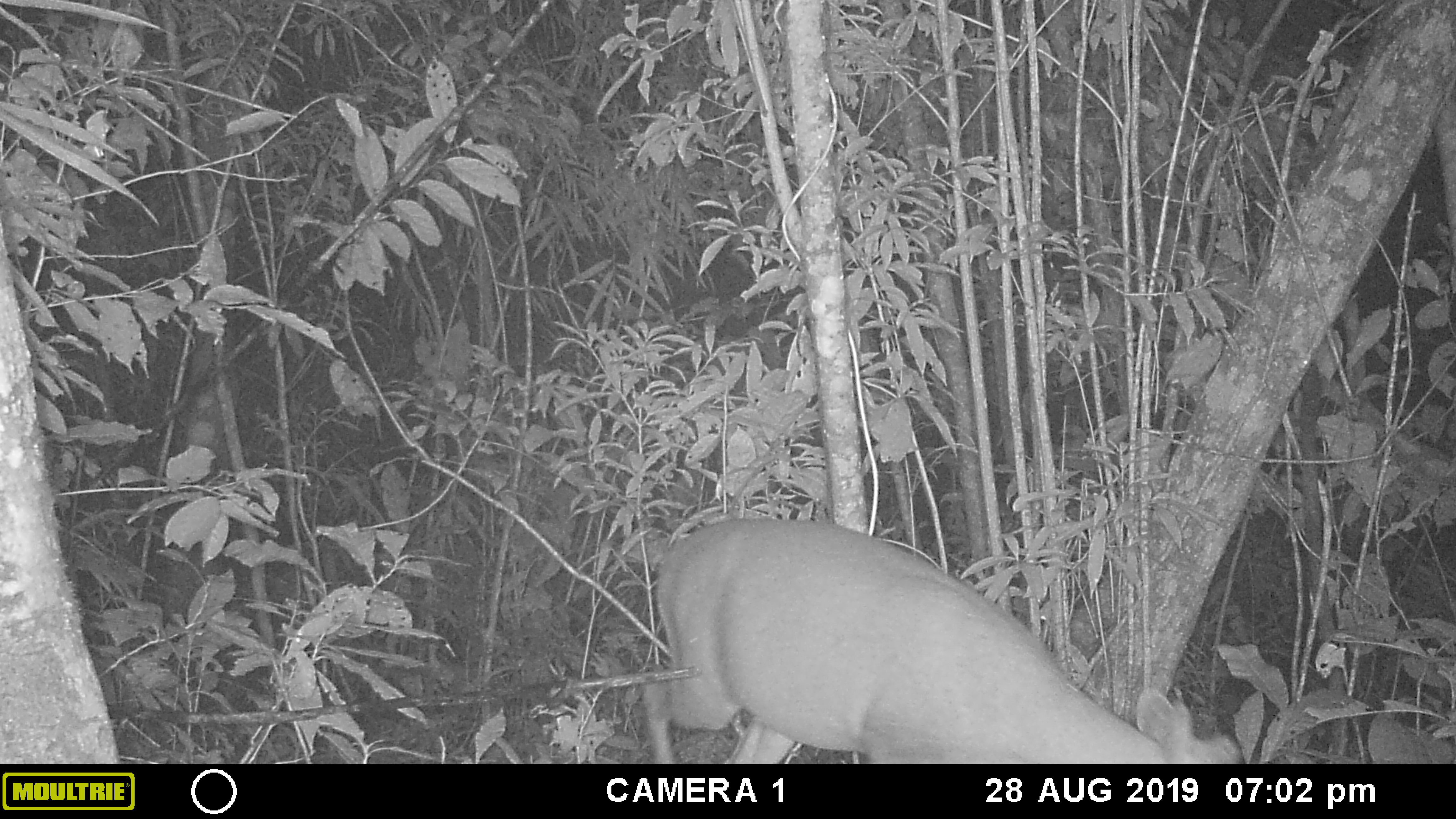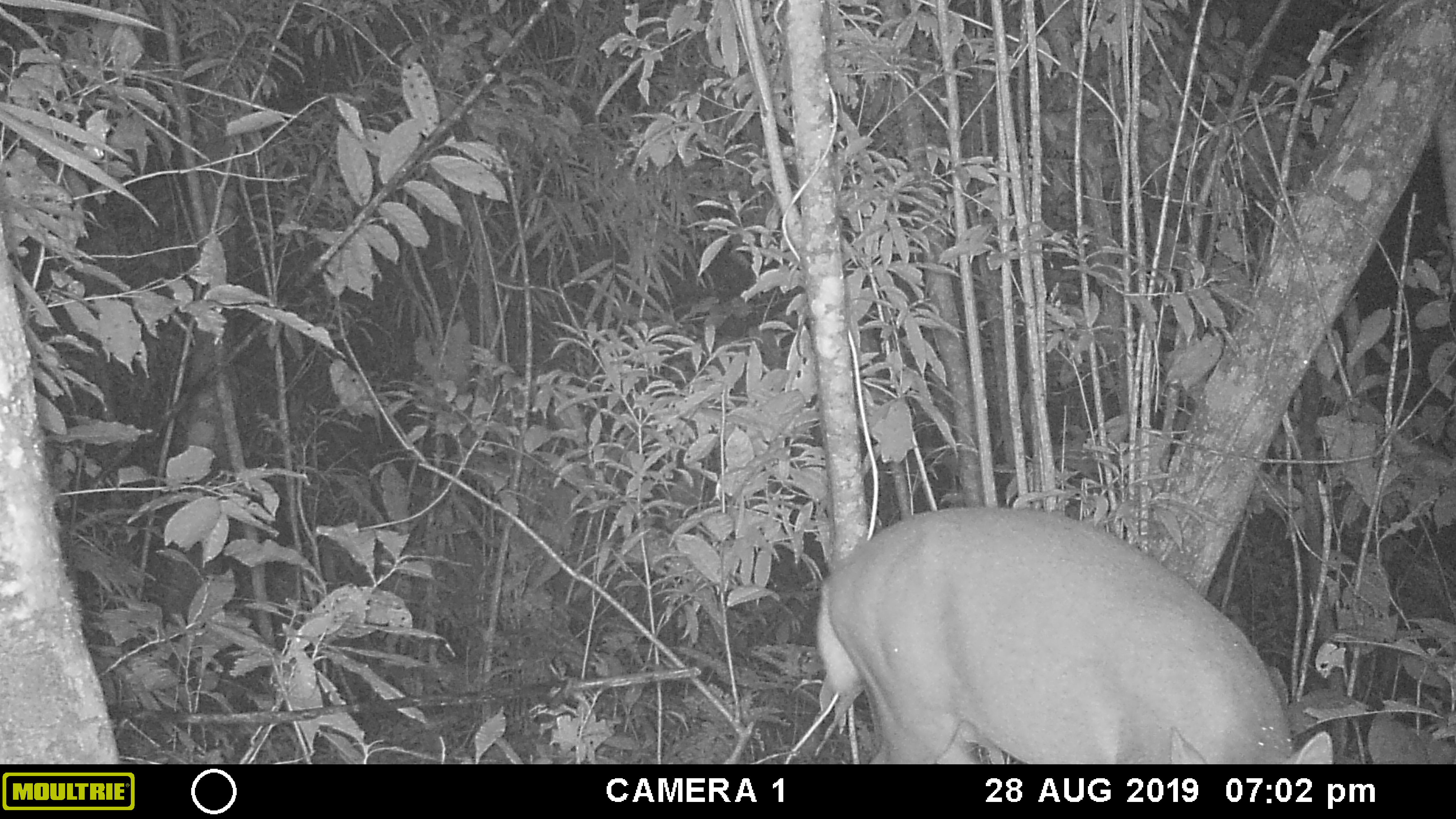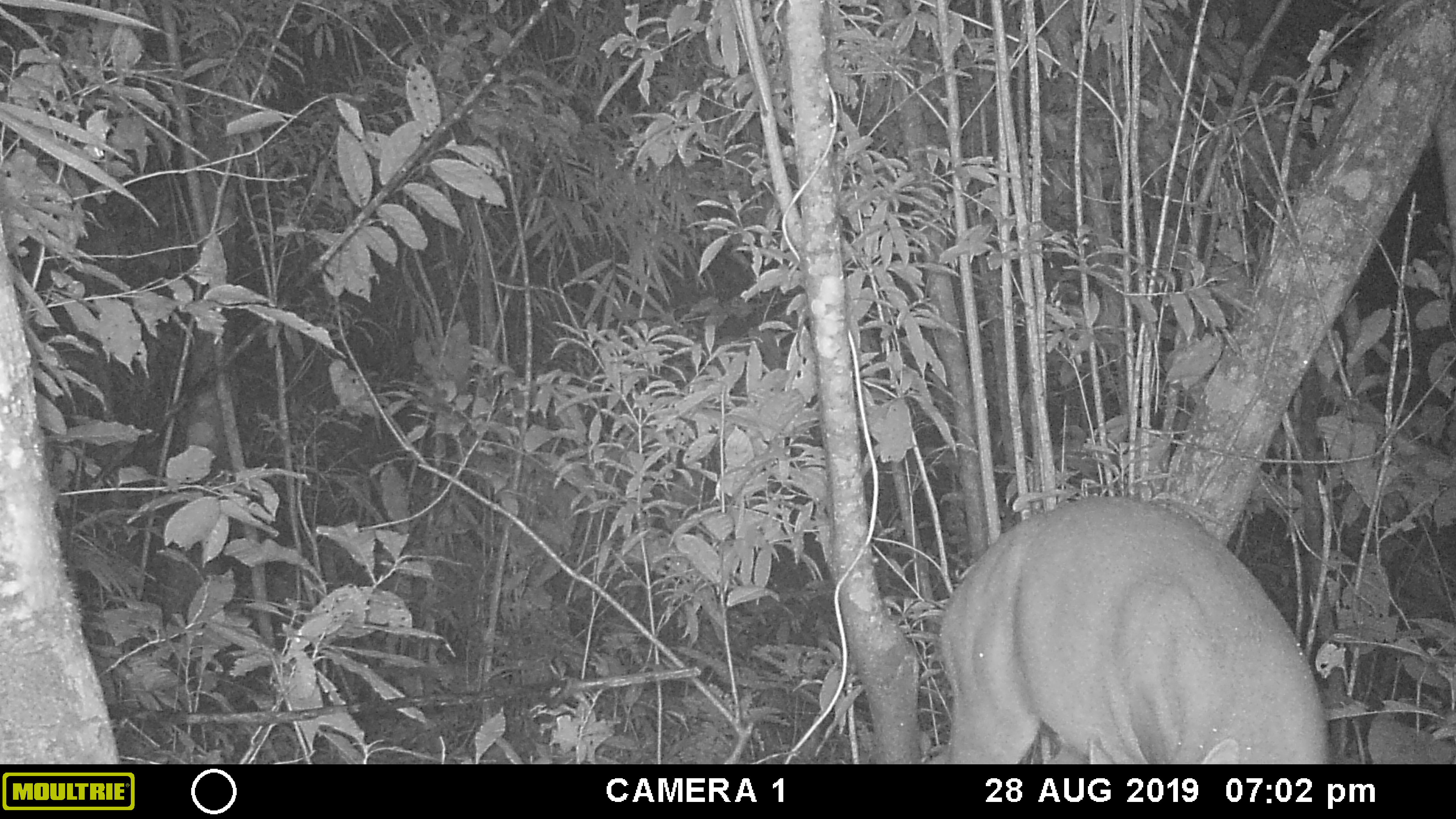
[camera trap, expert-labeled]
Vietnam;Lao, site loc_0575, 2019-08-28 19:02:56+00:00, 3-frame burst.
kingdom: Animalia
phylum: Chordata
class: Mammalia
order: Artiodactyla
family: Cervidae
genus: Muntiacus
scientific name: Muntiacus rooseveltorum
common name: roosevelt's muntjac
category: roosevelts muntjac group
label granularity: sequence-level